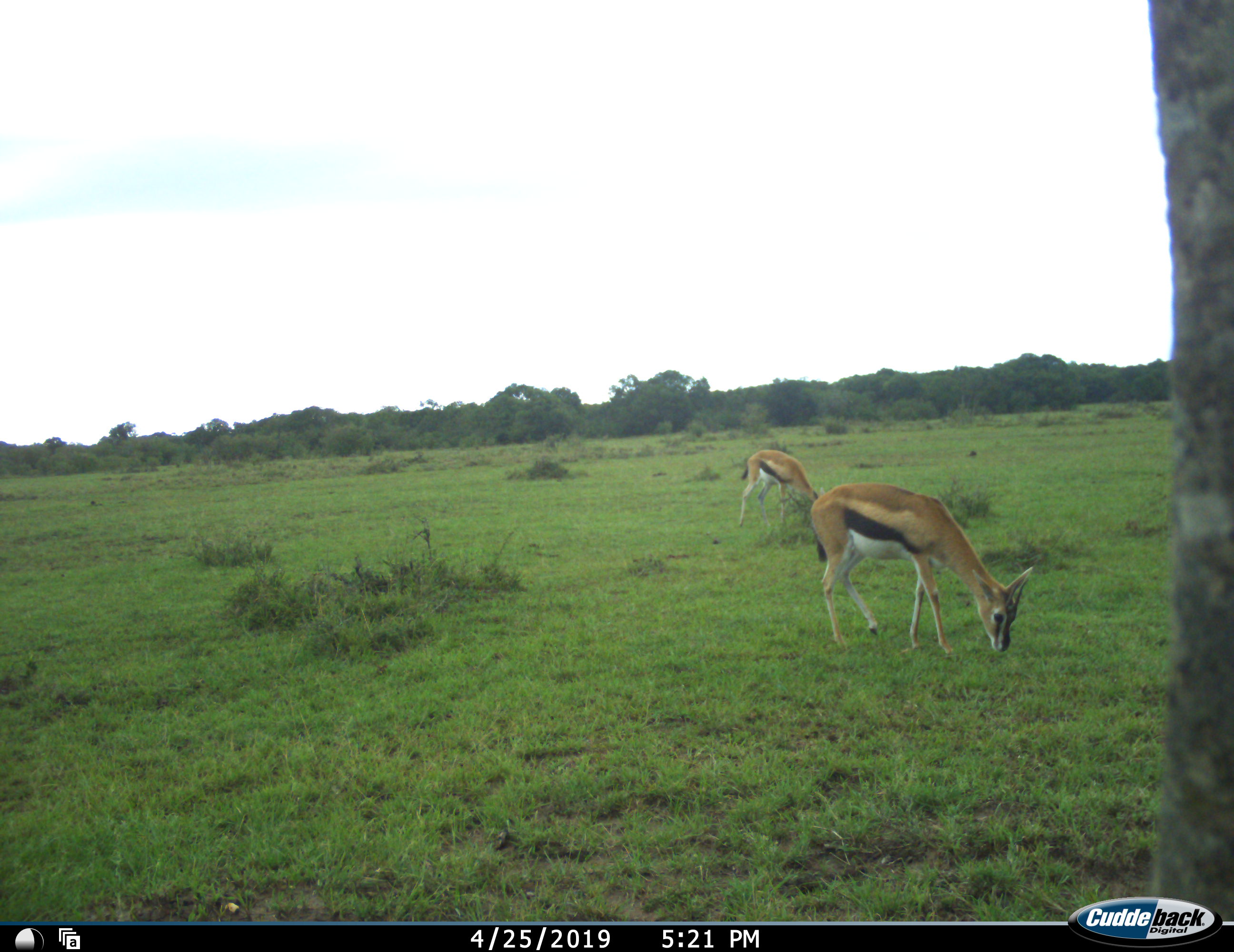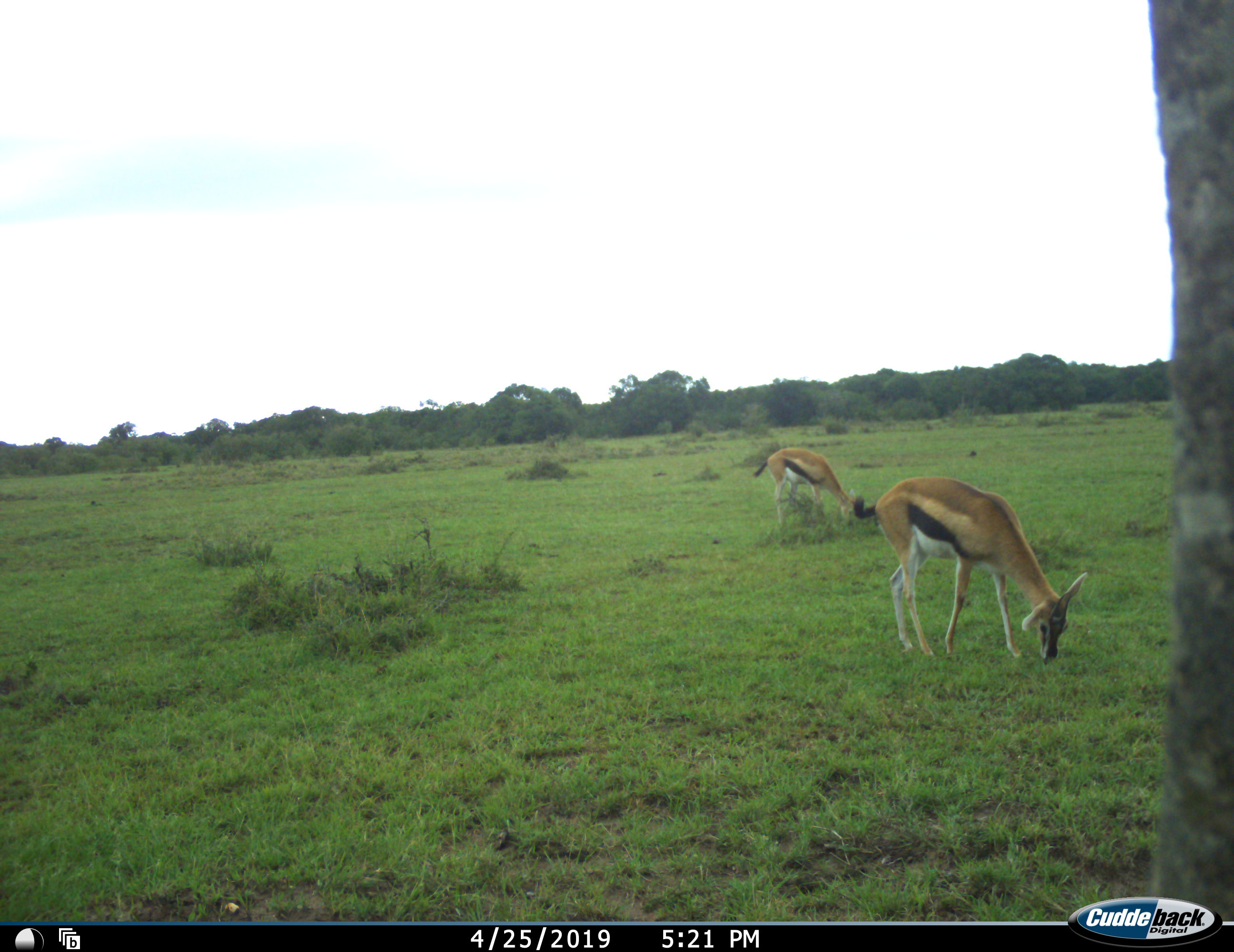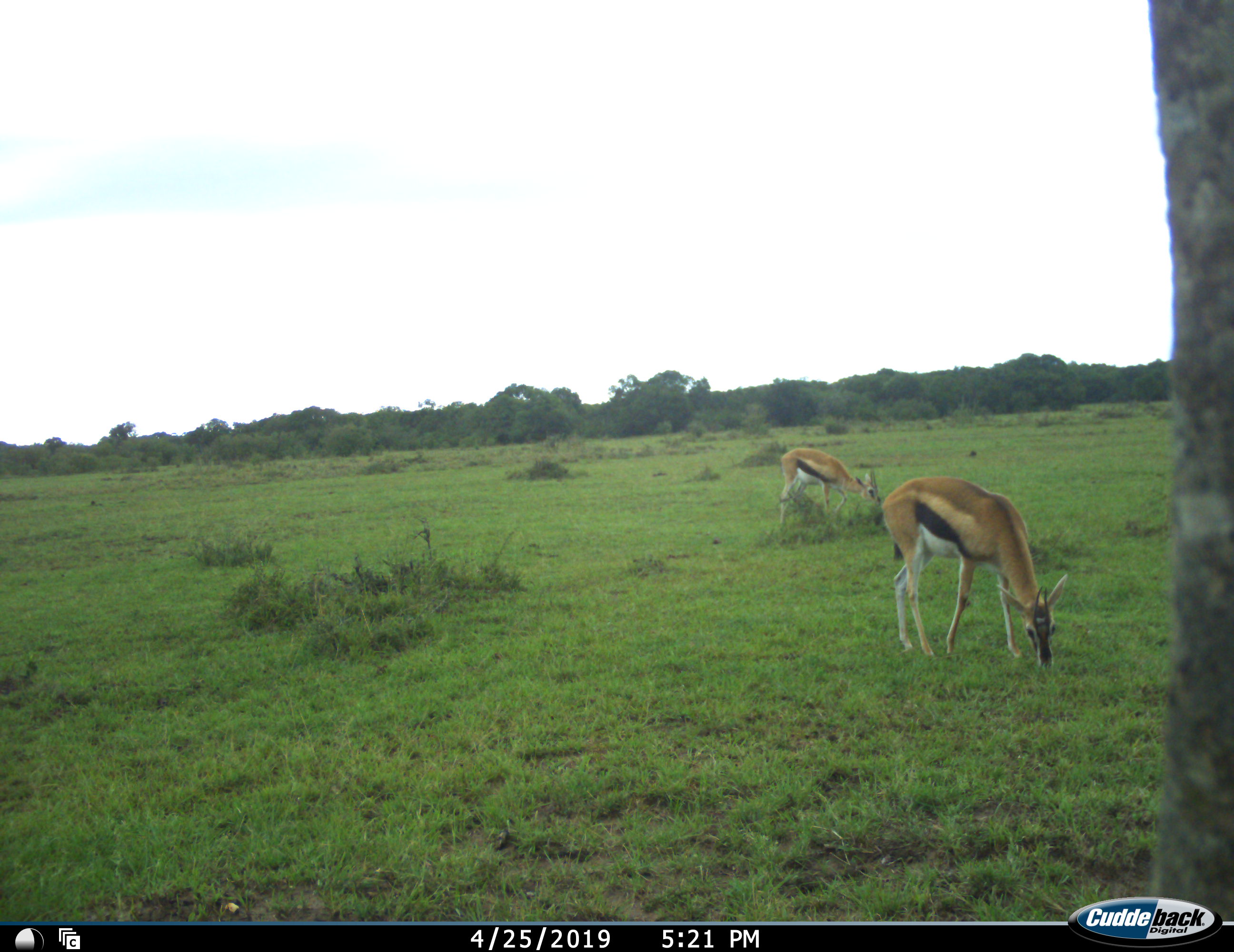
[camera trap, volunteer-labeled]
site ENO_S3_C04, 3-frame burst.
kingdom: Animalia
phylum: Chordata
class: Mammalia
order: Artiodactyla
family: Bovidae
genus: Eudorcas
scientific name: Eudorcas thomsonii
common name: thomson's gazelle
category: gazellethomsons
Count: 2.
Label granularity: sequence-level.